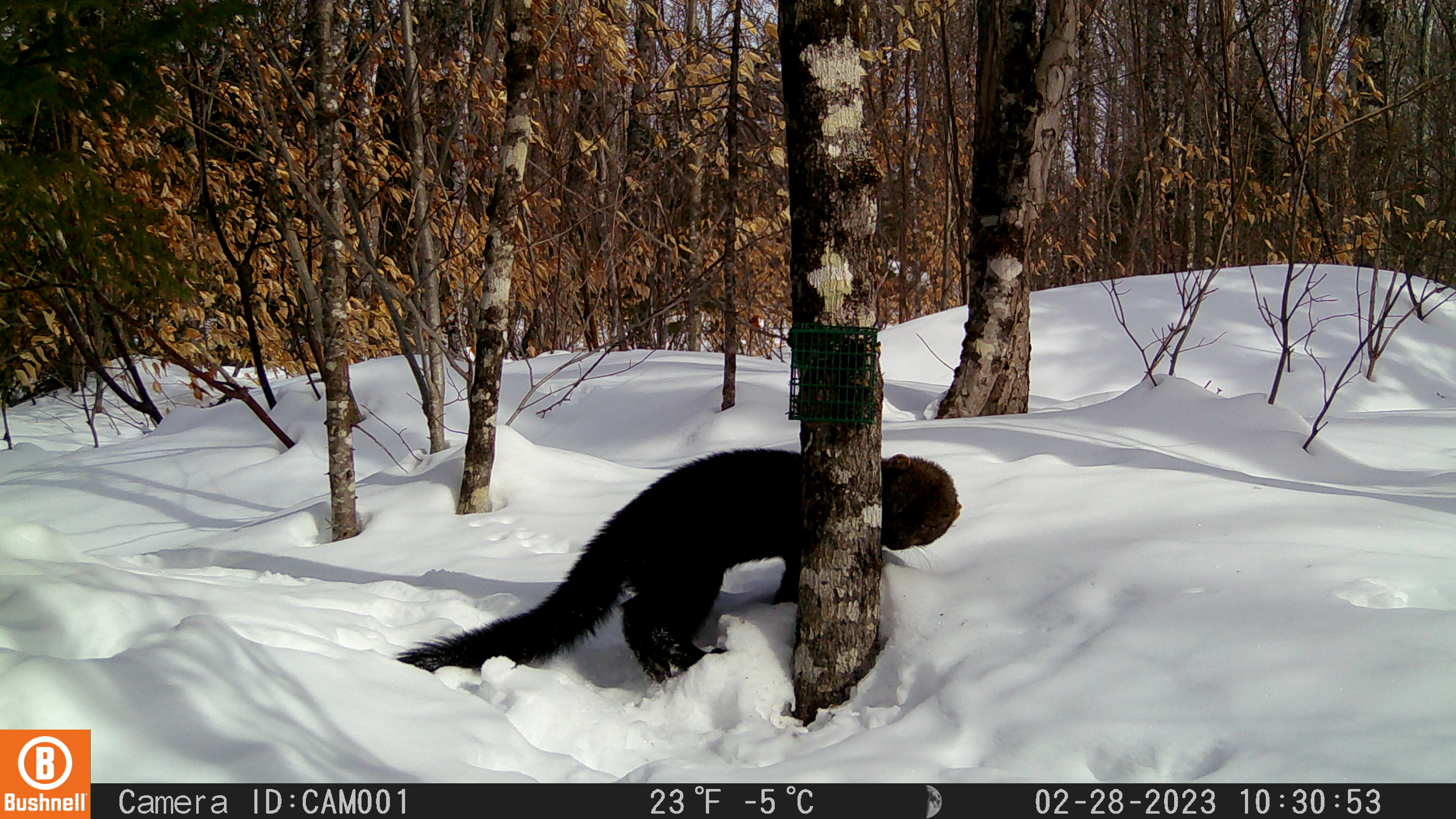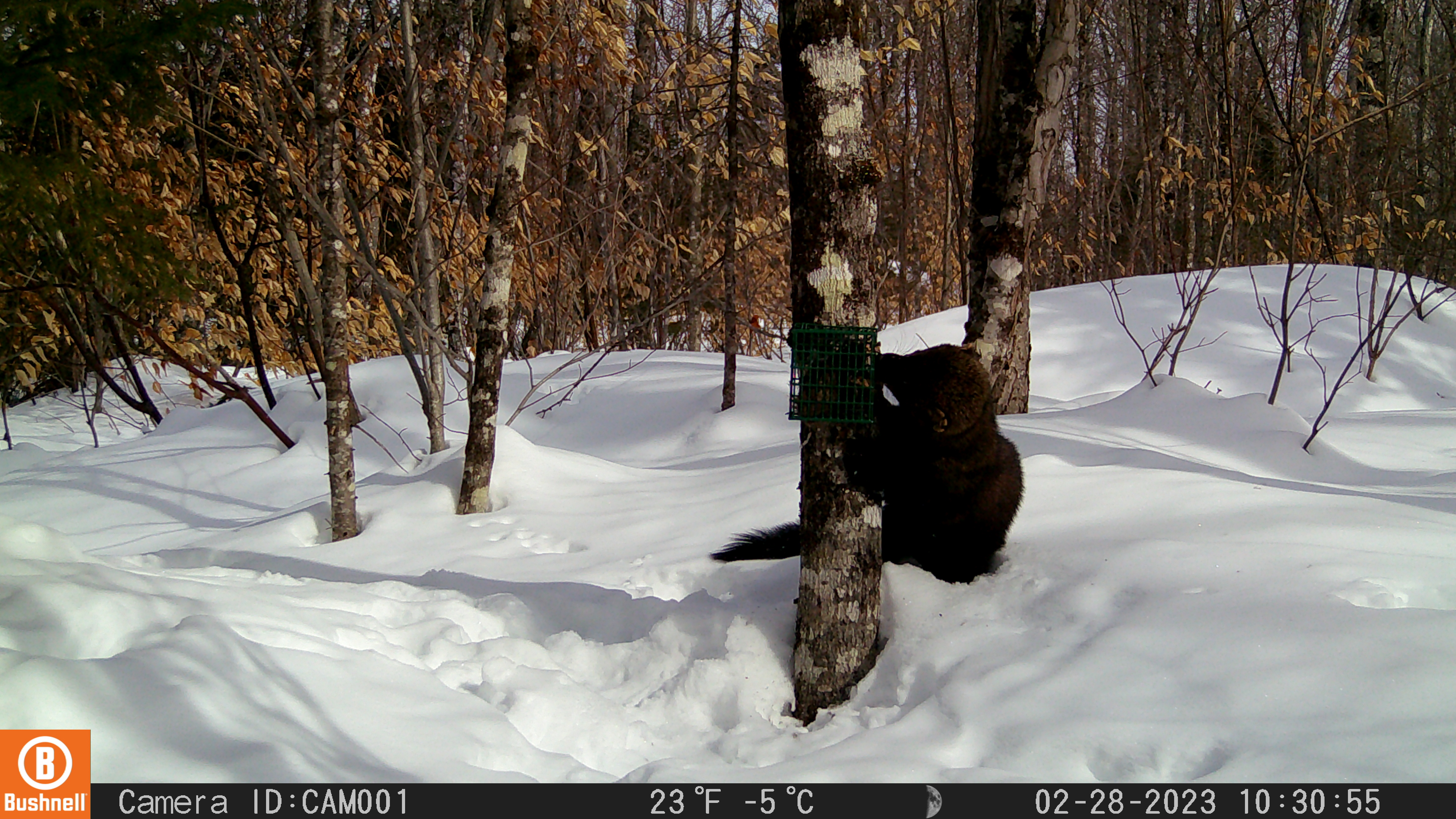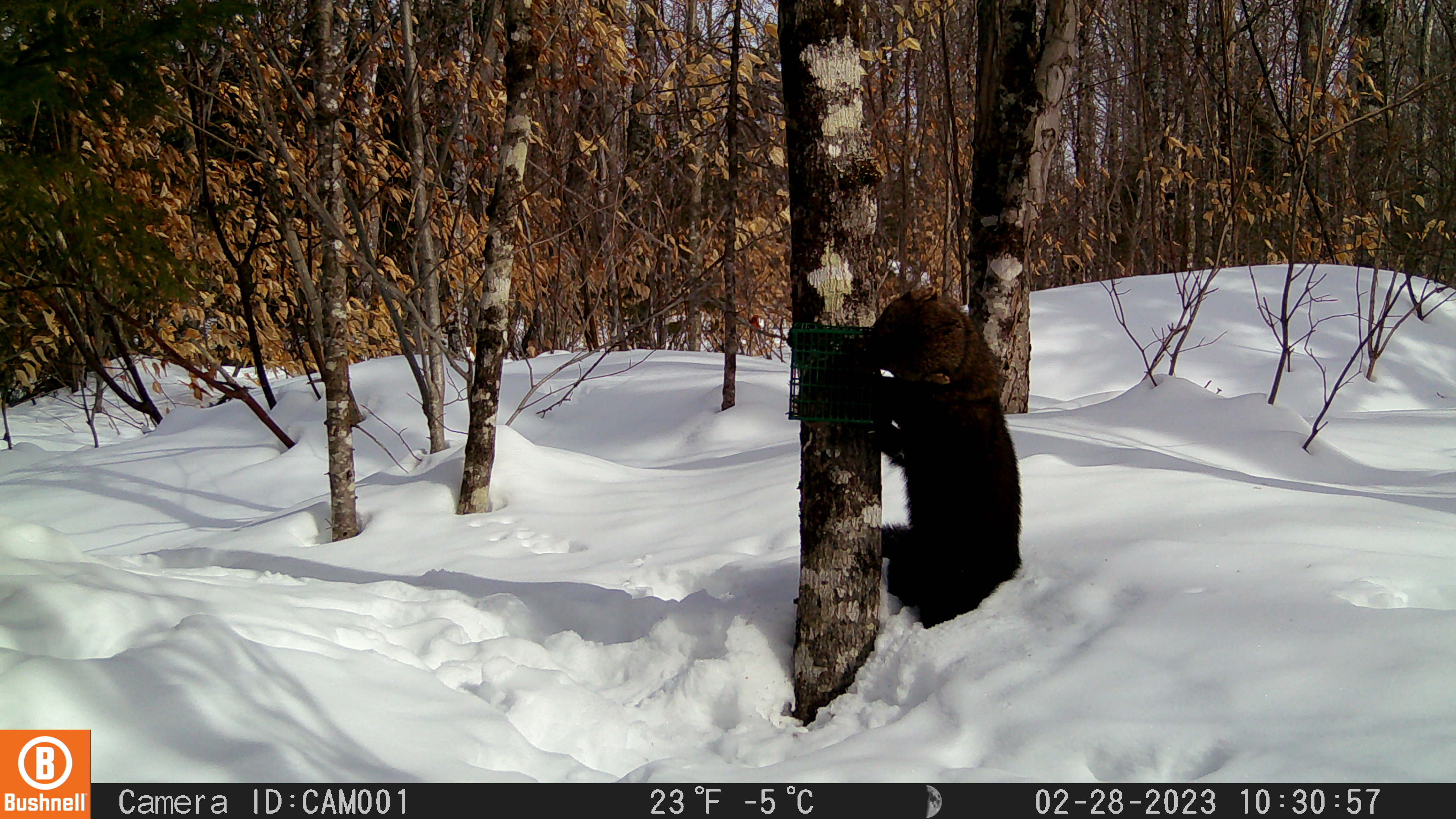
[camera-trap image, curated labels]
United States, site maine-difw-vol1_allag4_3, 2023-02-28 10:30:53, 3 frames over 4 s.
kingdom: Animalia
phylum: Chordata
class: Mammalia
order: Carnivora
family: Mustelidae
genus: Pekania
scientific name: Pekania pennanti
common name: fisher